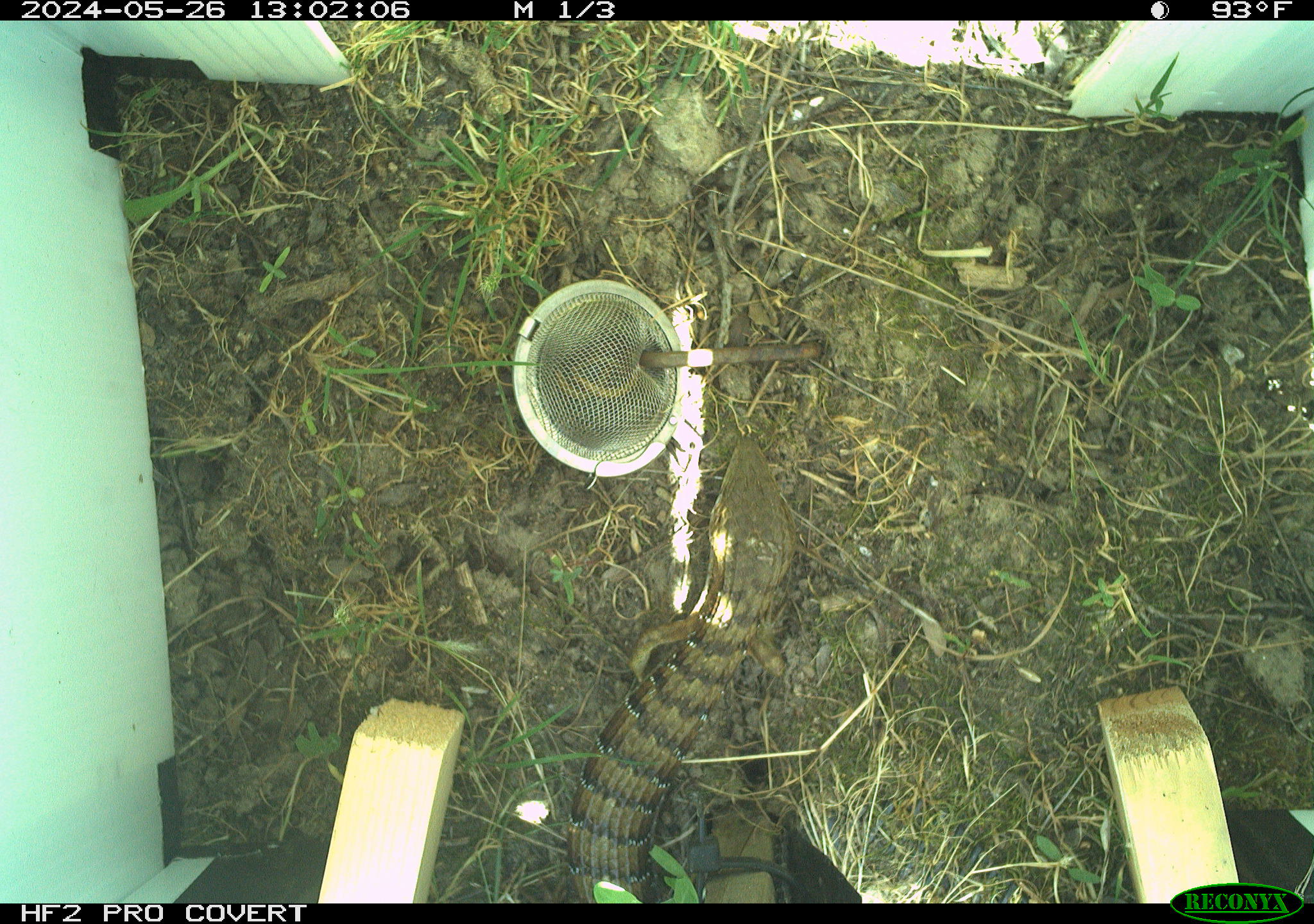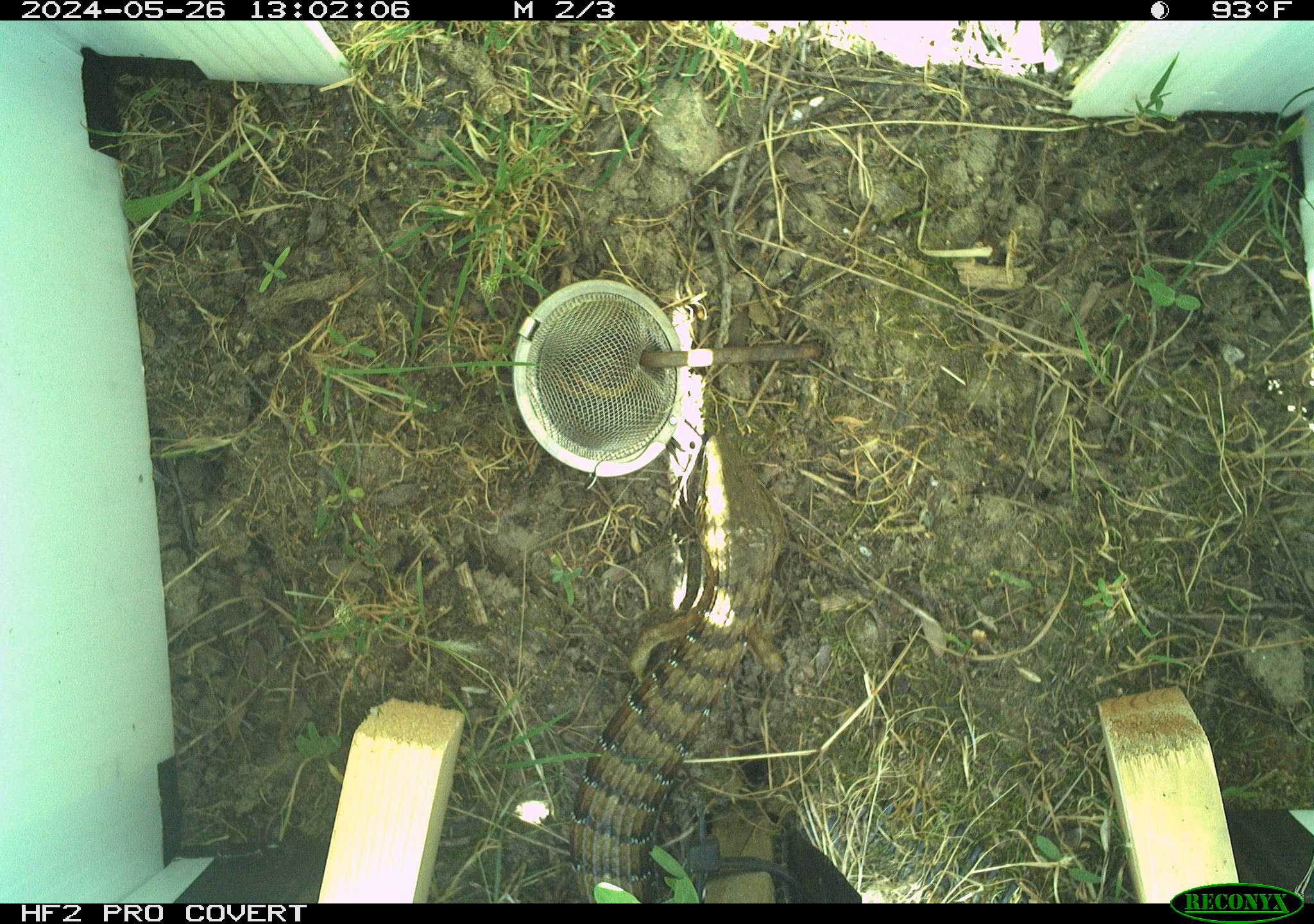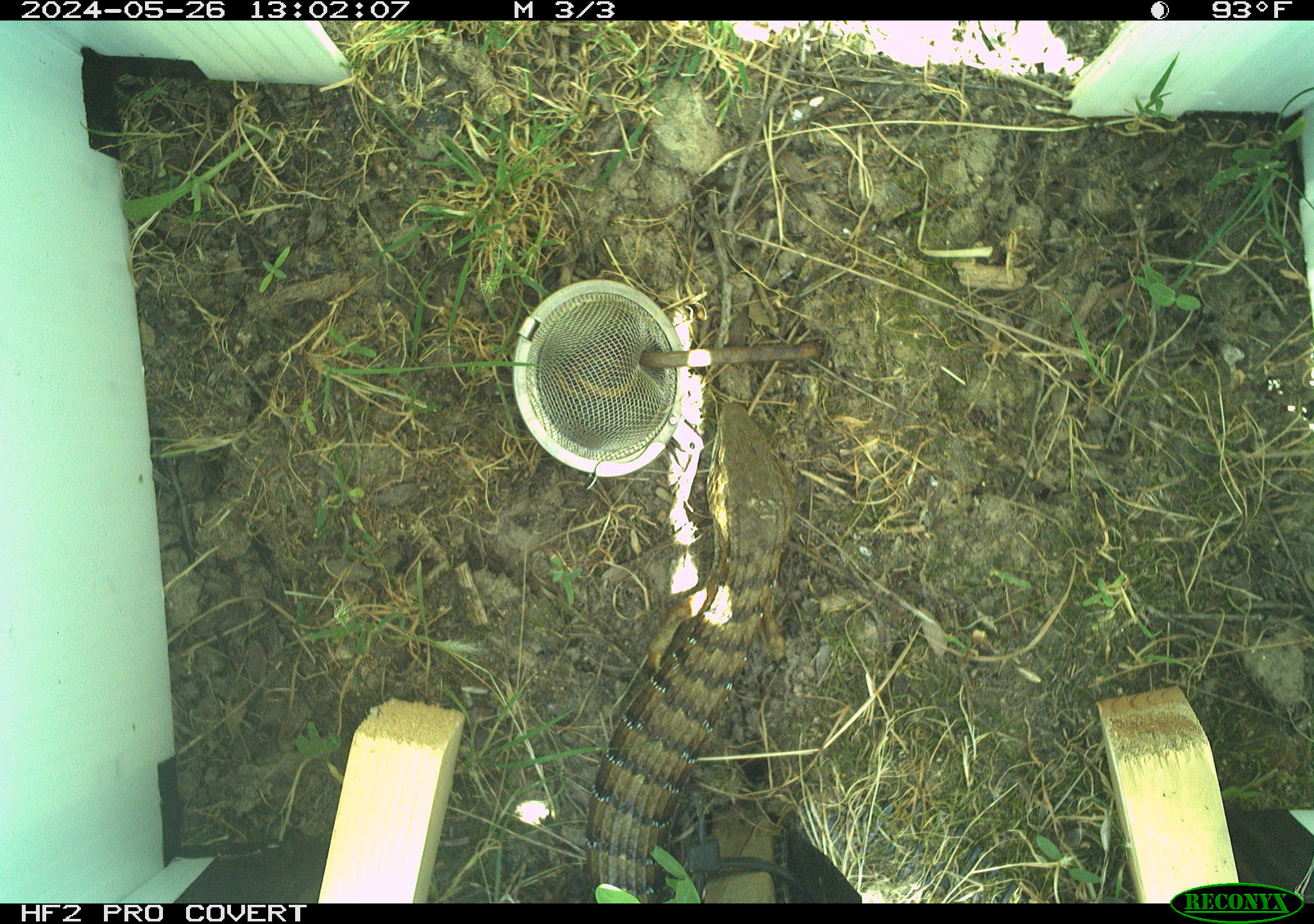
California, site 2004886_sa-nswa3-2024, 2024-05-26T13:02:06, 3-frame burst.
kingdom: Animalia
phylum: Chordata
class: Reptilia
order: Squamata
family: Anguidae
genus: Elgaria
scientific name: Elgaria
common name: alligator lizards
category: elgaria species